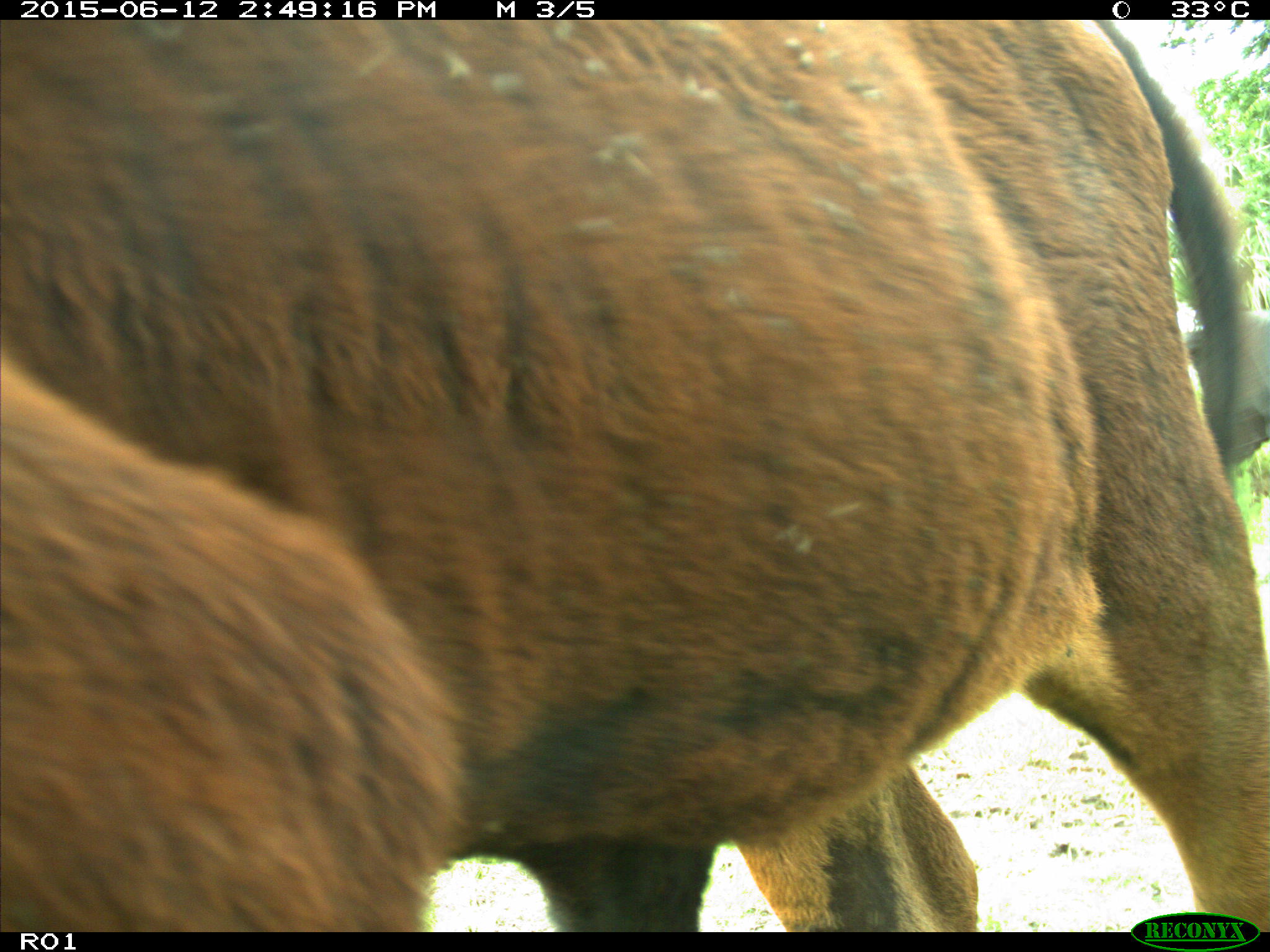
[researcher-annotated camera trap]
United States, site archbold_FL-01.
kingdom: Animalia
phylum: Chordata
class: Mammalia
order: Artiodactyla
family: Bovidae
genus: Bos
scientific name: Bos taurus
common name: domestic cow